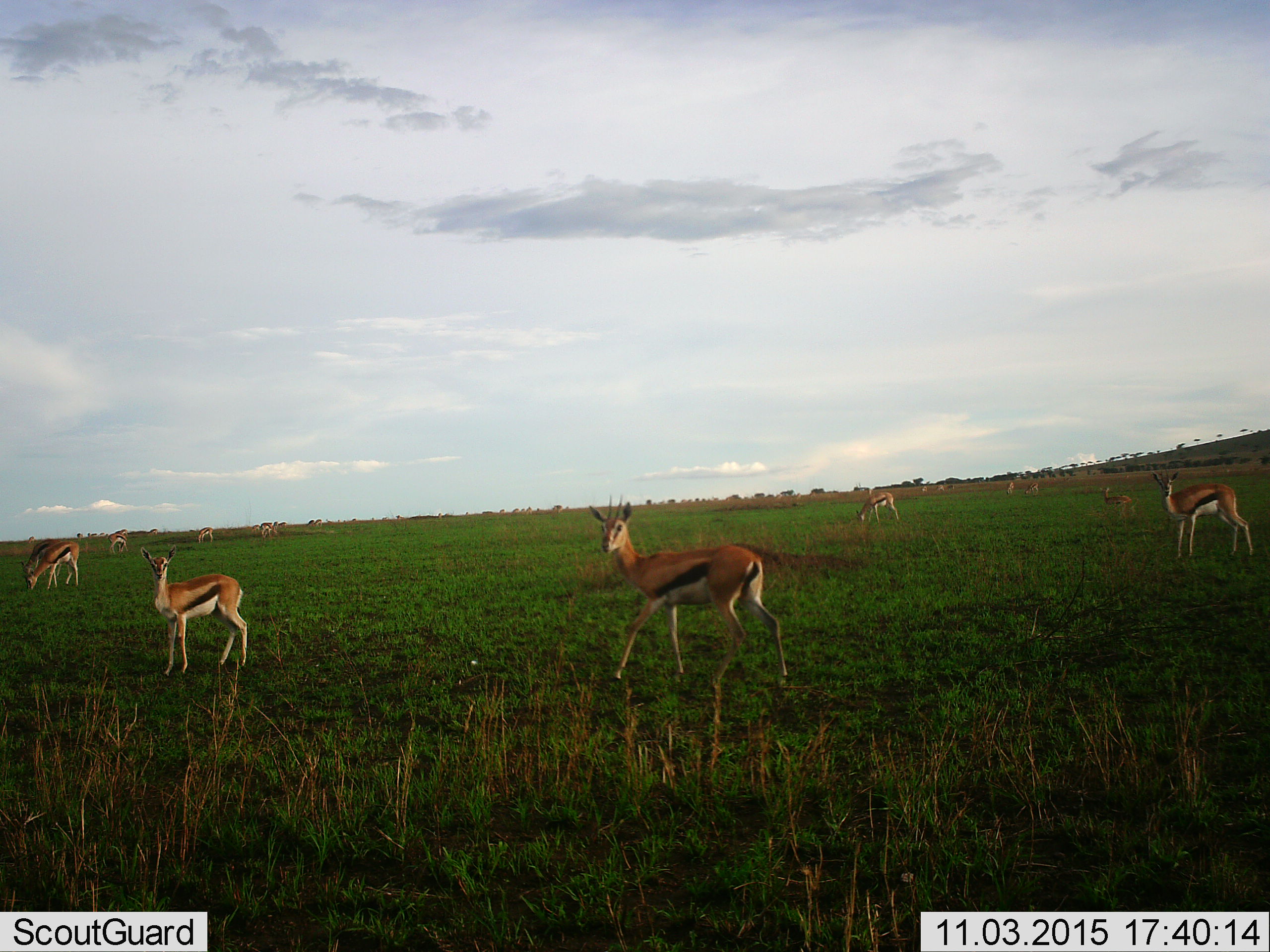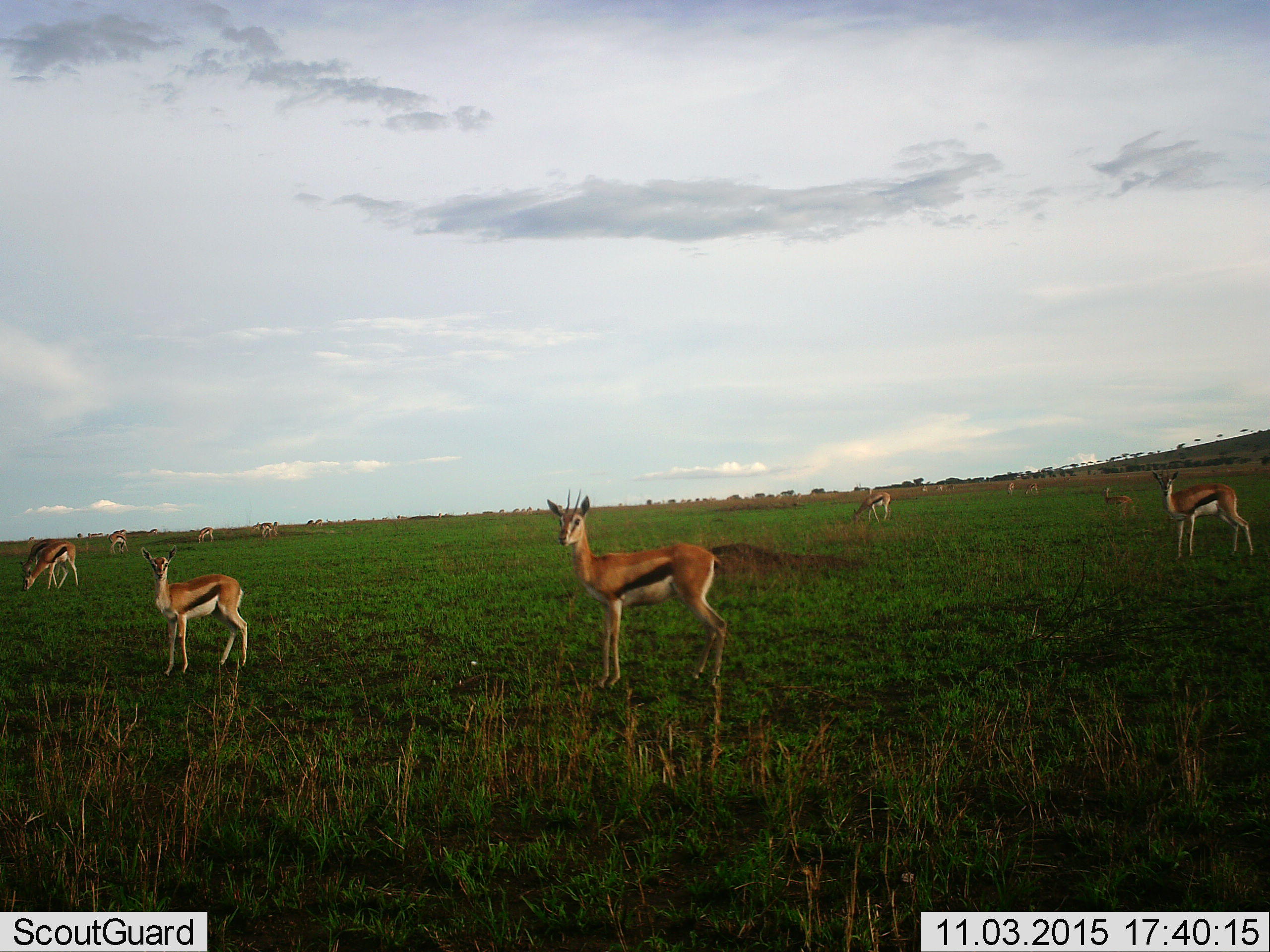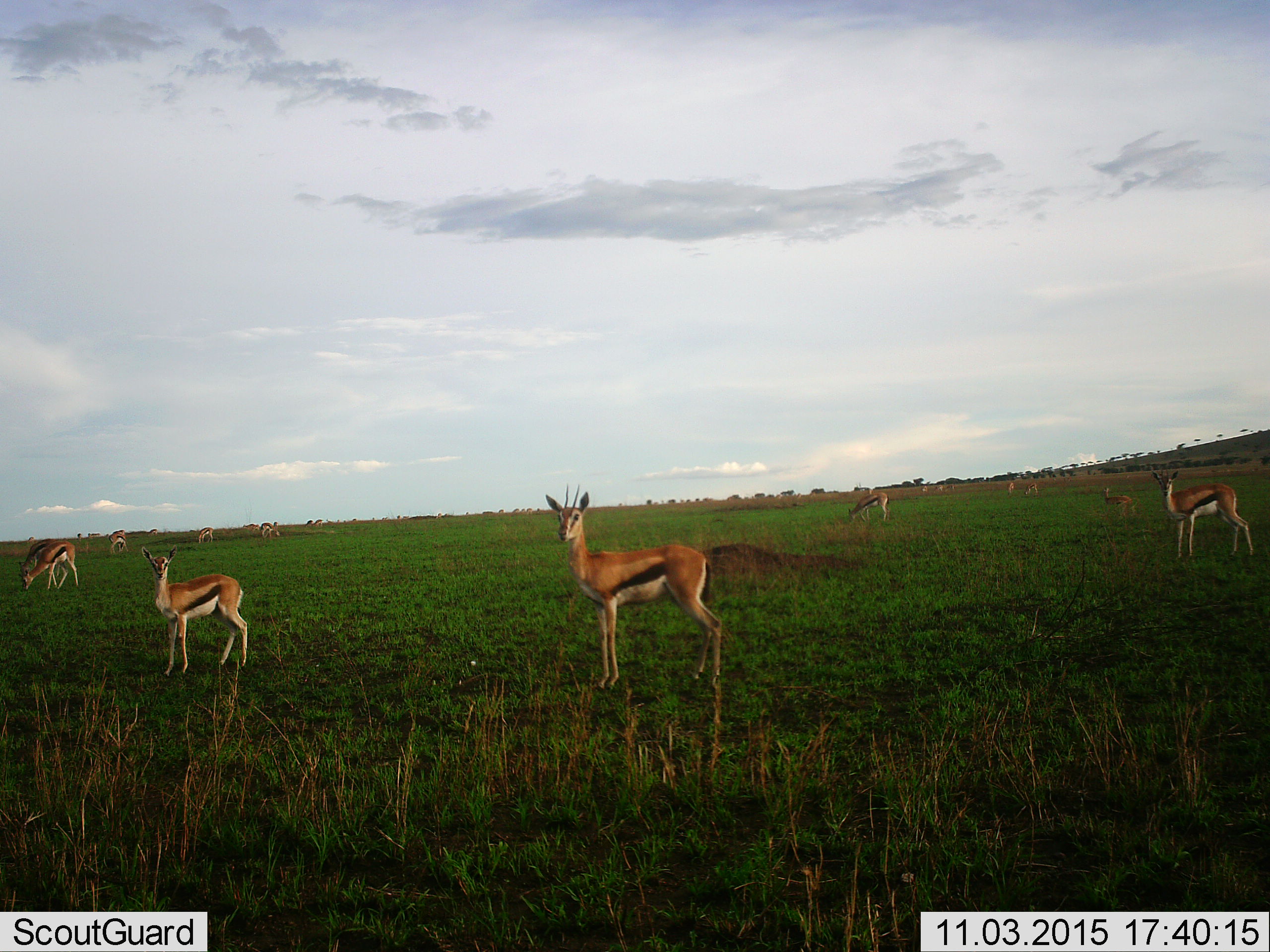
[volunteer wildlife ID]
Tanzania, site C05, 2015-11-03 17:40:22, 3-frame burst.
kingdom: Animalia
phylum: Chordata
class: Mammalia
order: Artiodactyla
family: Bovidae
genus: Eudorcas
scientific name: Eudorcas thomsonii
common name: thomson's gazelle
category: gazellethomsons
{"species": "gazellethomsons (thomson's gazelle) (Eudorcas thomsonii)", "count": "11-50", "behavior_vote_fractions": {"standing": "100%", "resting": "27%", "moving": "73%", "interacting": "27%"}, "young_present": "27%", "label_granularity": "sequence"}